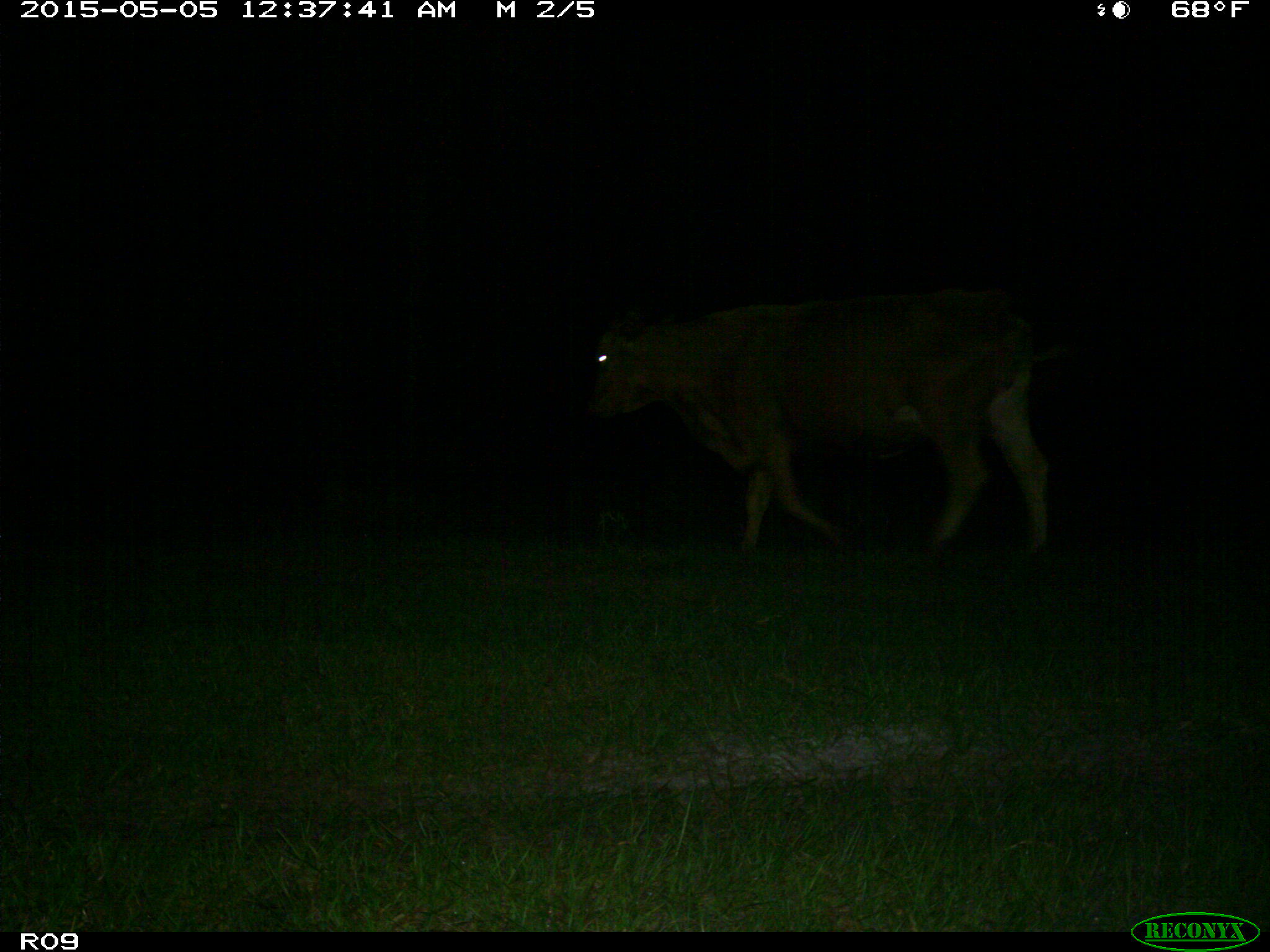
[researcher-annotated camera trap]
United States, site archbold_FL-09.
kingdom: Animalia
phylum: Chordata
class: Mammalia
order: Artiodactyla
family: Bovidae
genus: Bos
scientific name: Bos taurus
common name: domestic cow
Bos taurus (domestic cow).